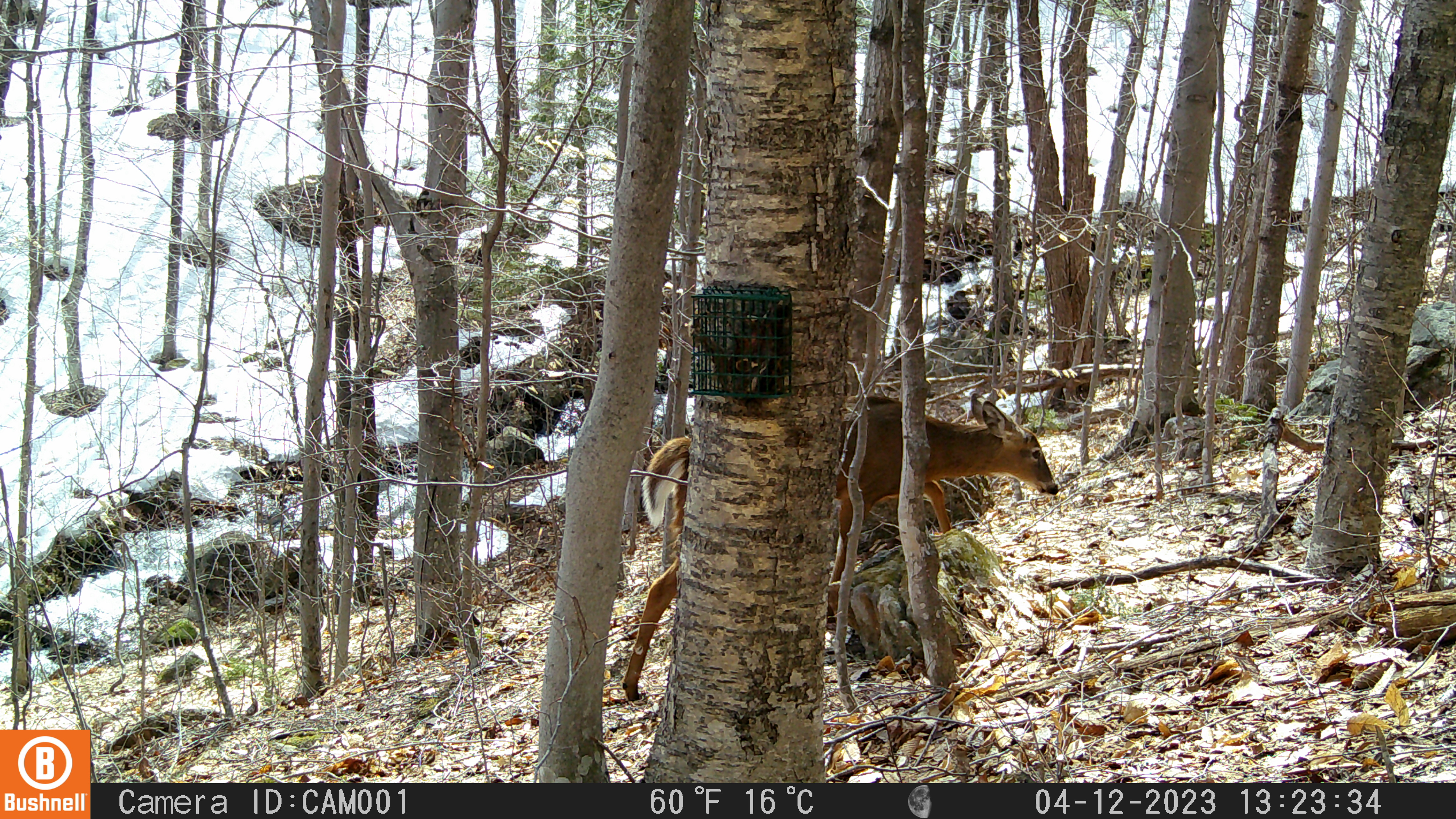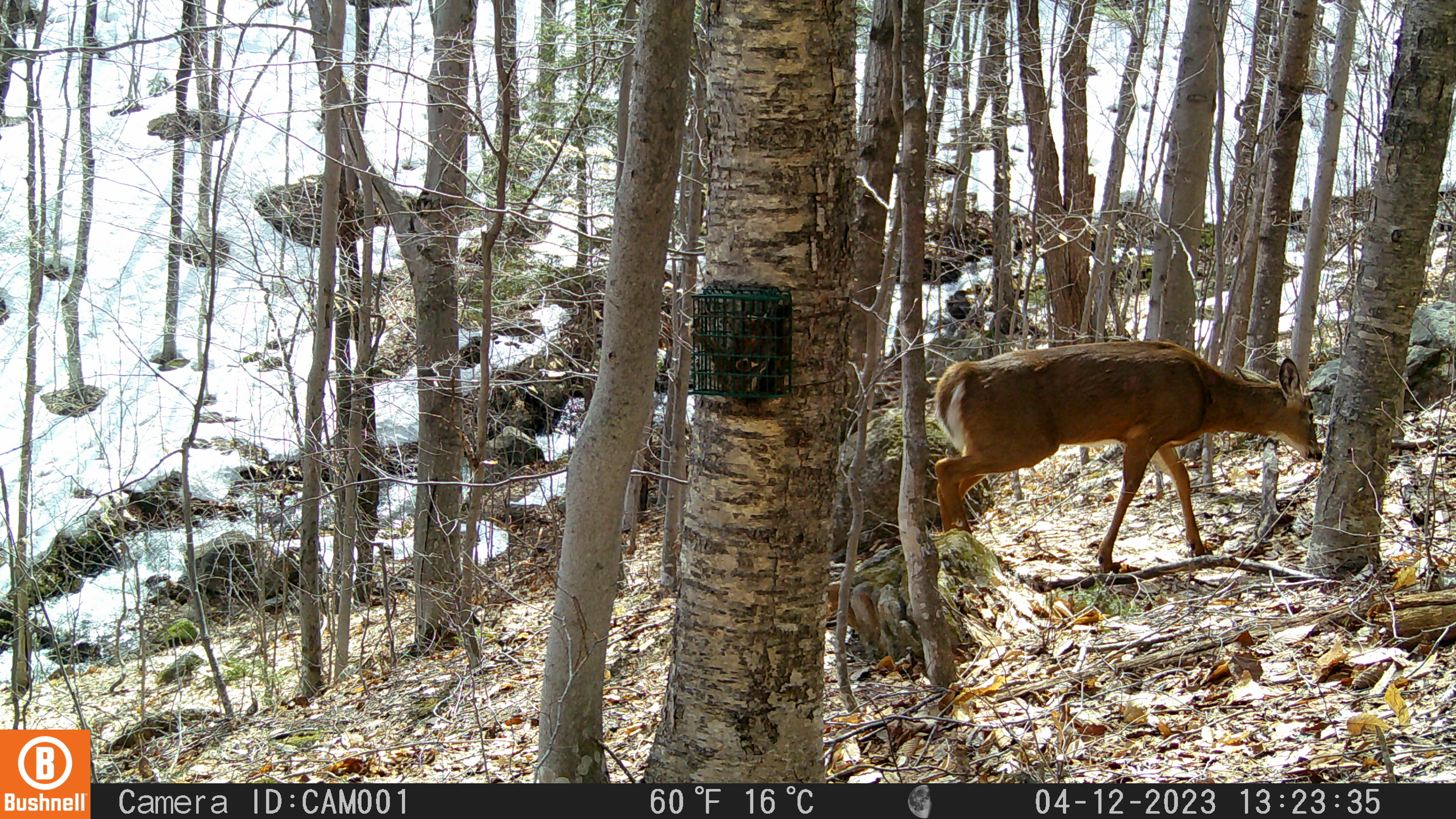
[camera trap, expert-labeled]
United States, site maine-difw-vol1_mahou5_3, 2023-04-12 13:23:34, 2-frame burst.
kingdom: Animalia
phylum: Chordata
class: Mammalia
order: Artiodactyla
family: Cervidae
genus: Odocoileus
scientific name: Odocoileus virginianus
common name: white-tailed deer